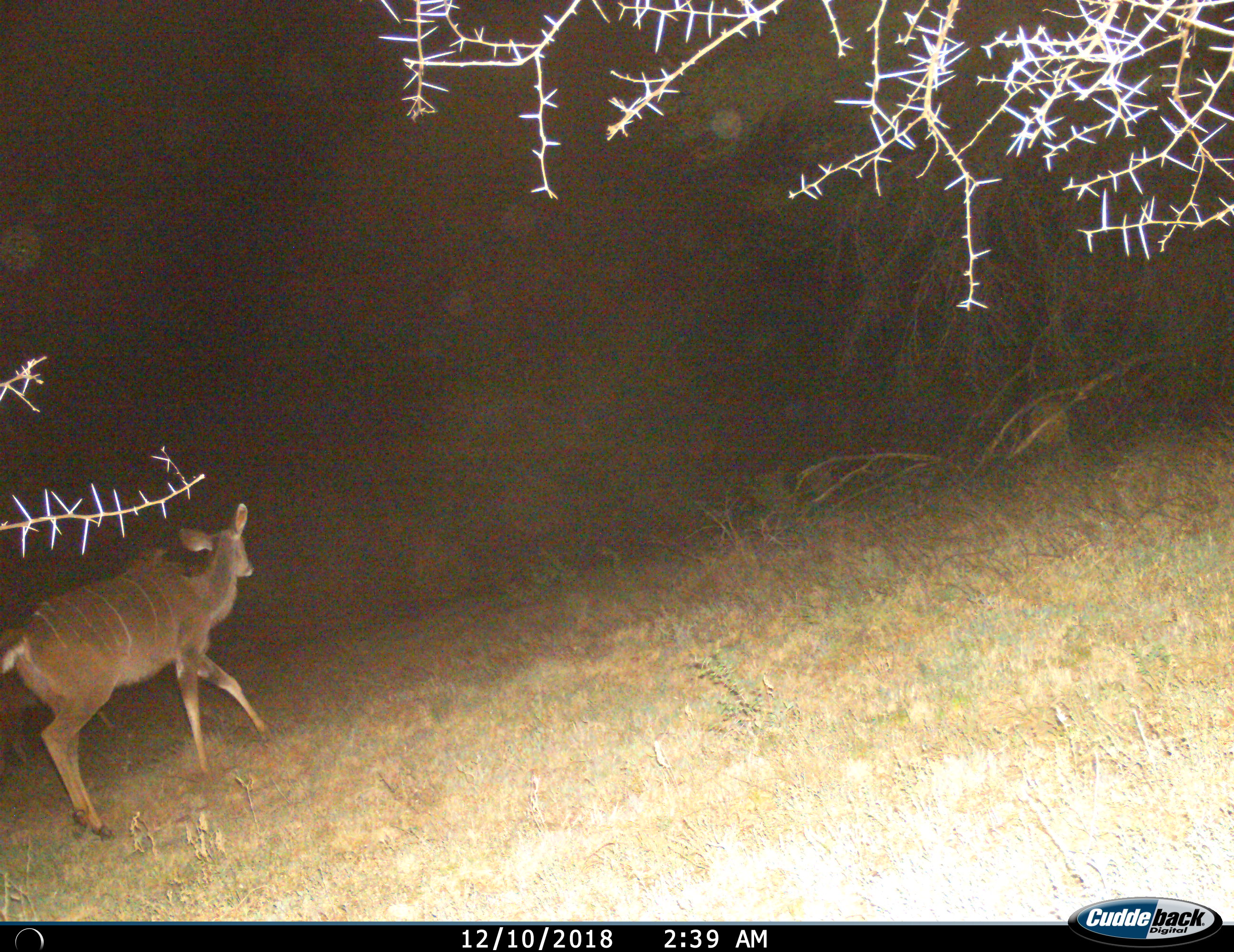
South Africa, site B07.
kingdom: Animalia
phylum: Chordata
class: Mammalia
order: Artiodactyla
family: Bovidae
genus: Tragelaphus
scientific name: Tragelaphus strepsiceros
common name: greater kudu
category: kudu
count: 1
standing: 0%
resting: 0%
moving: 100%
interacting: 0%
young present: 0%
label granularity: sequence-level